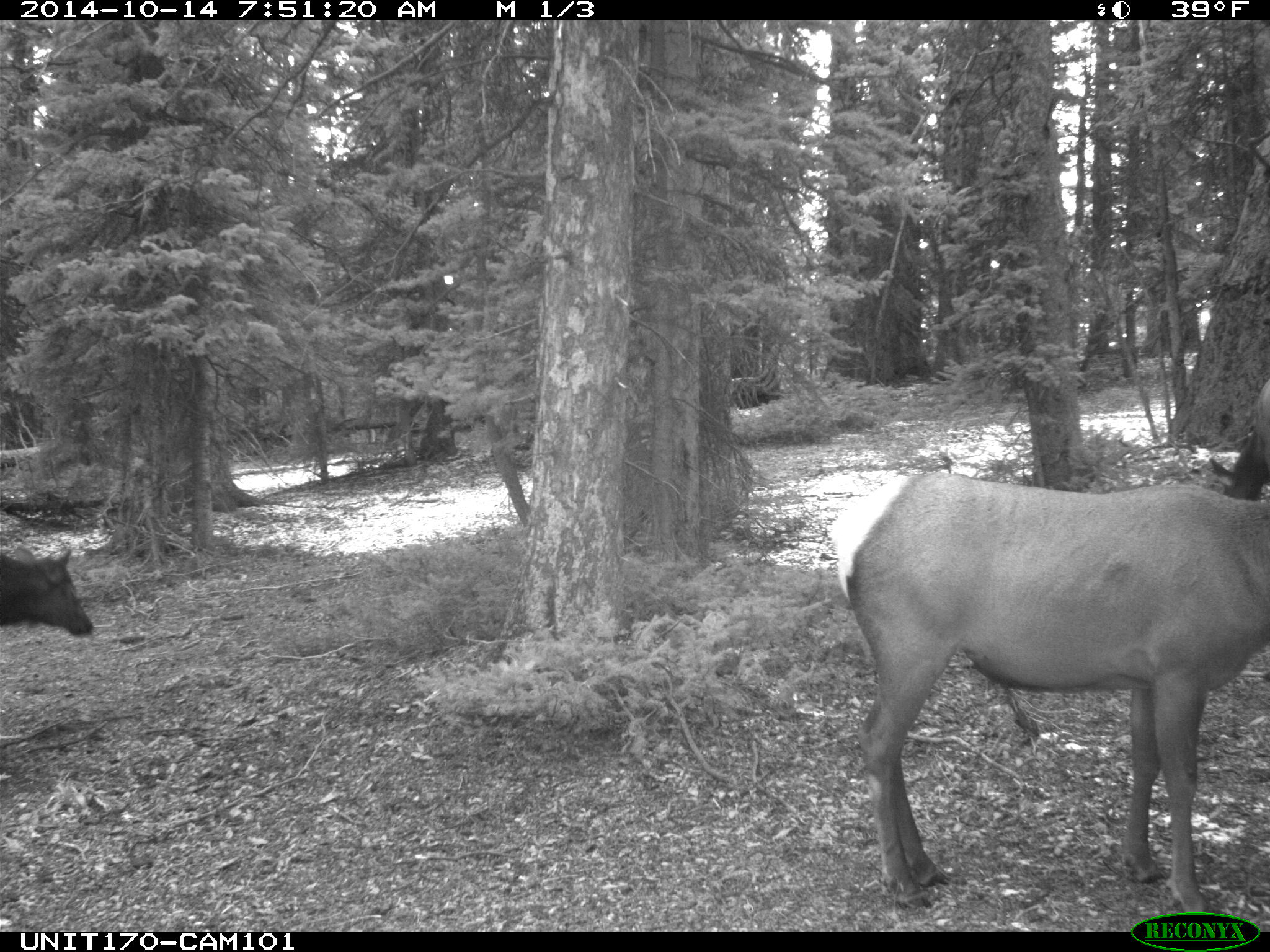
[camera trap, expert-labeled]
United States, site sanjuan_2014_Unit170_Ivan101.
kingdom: Animalia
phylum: Chordata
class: Mammalia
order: Artiodactyla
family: Cervidae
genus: Cervus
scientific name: Cervus elaphus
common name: red deer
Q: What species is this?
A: Cervus elaphus (red deer).